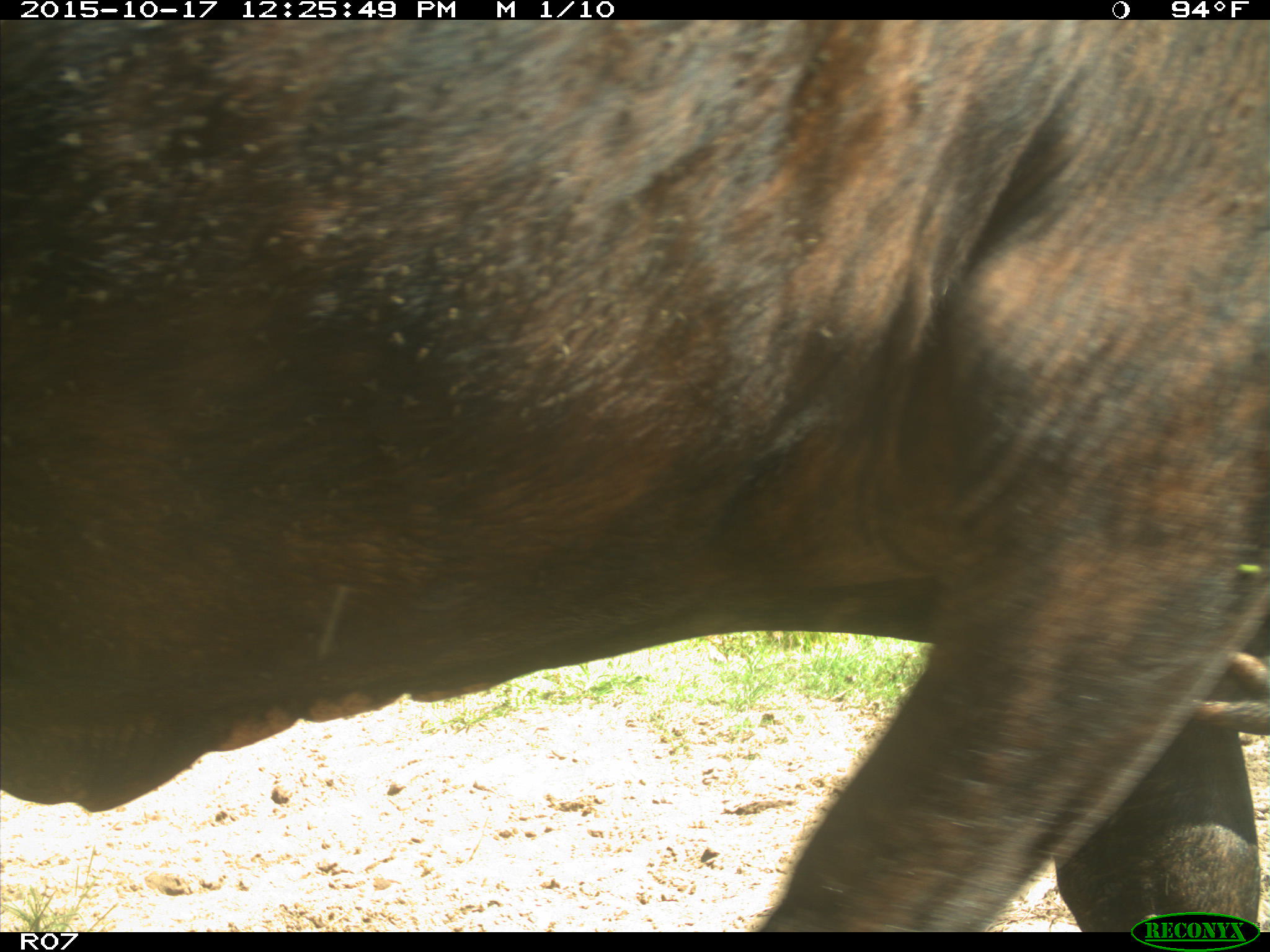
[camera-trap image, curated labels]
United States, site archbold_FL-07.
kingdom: Animalia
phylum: Chordata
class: Mammalia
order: Artiodactyla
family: Bovidae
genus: Bos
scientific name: Bos taurus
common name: domestic cow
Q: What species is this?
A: Bos taurus (domestic cow).